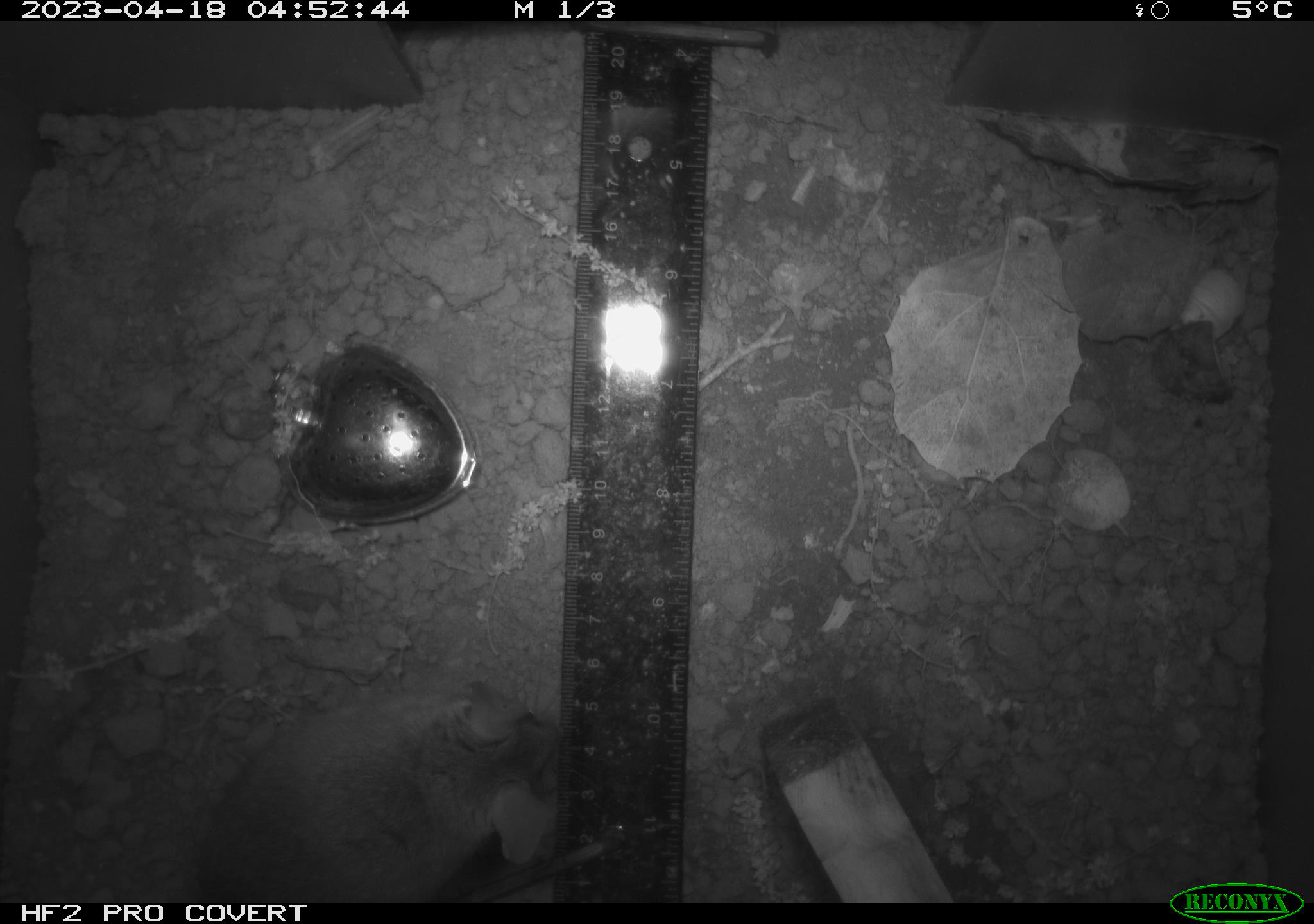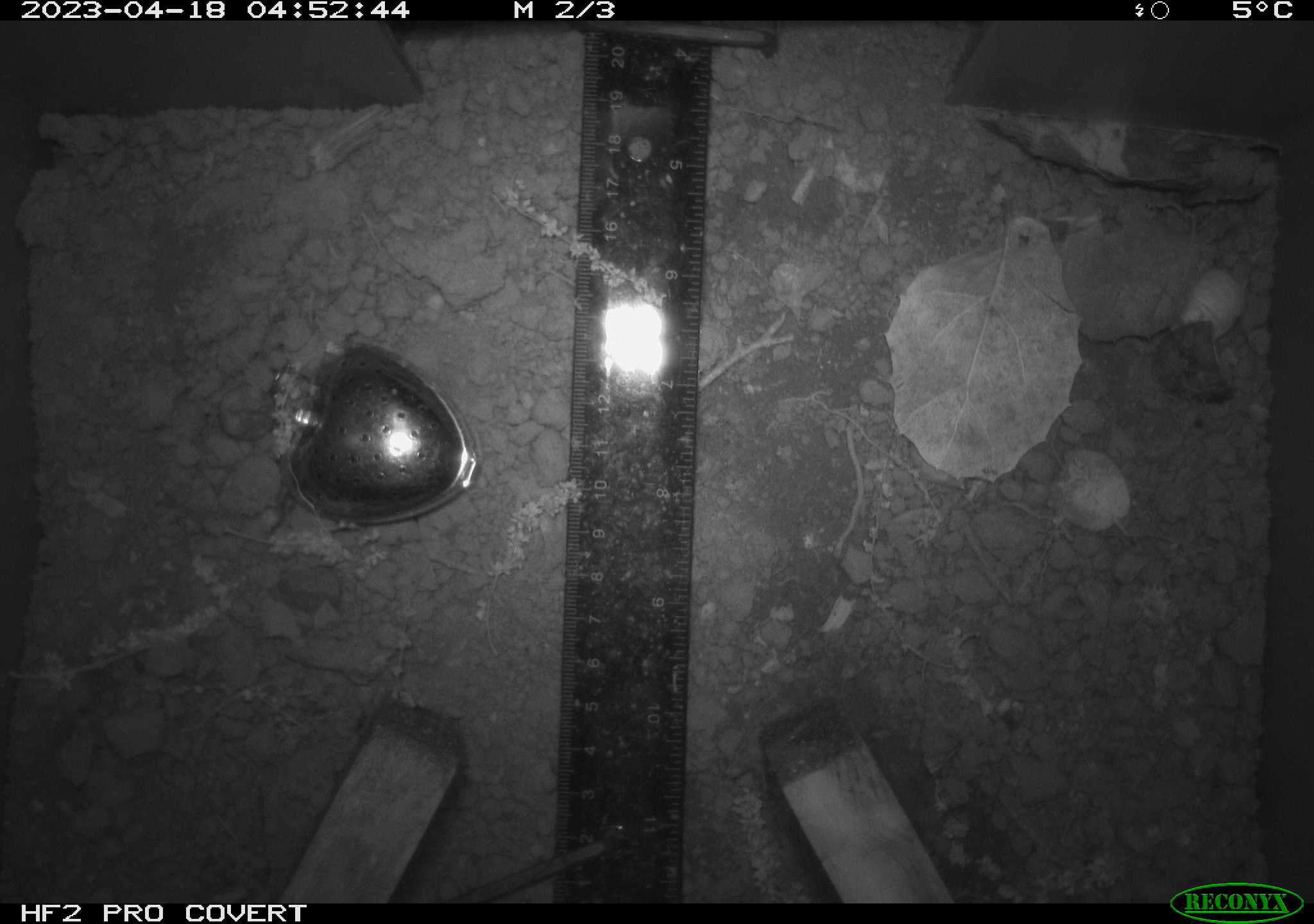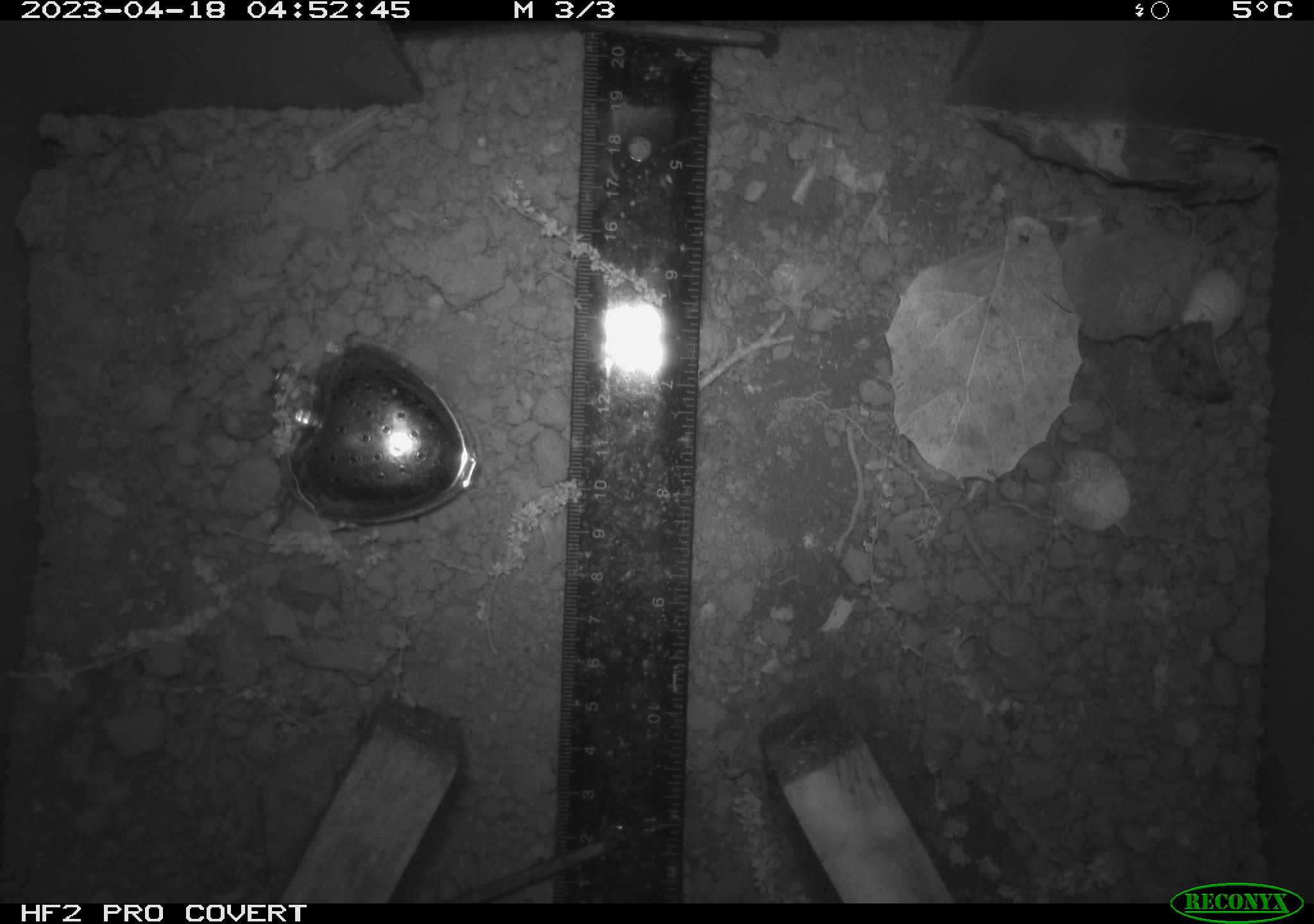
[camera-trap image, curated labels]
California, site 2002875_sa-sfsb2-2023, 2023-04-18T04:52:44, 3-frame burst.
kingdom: Animalia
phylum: Chordata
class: Mammalia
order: Rodentia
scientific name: Rodentia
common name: mouse species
Mouse species (Rodentia).